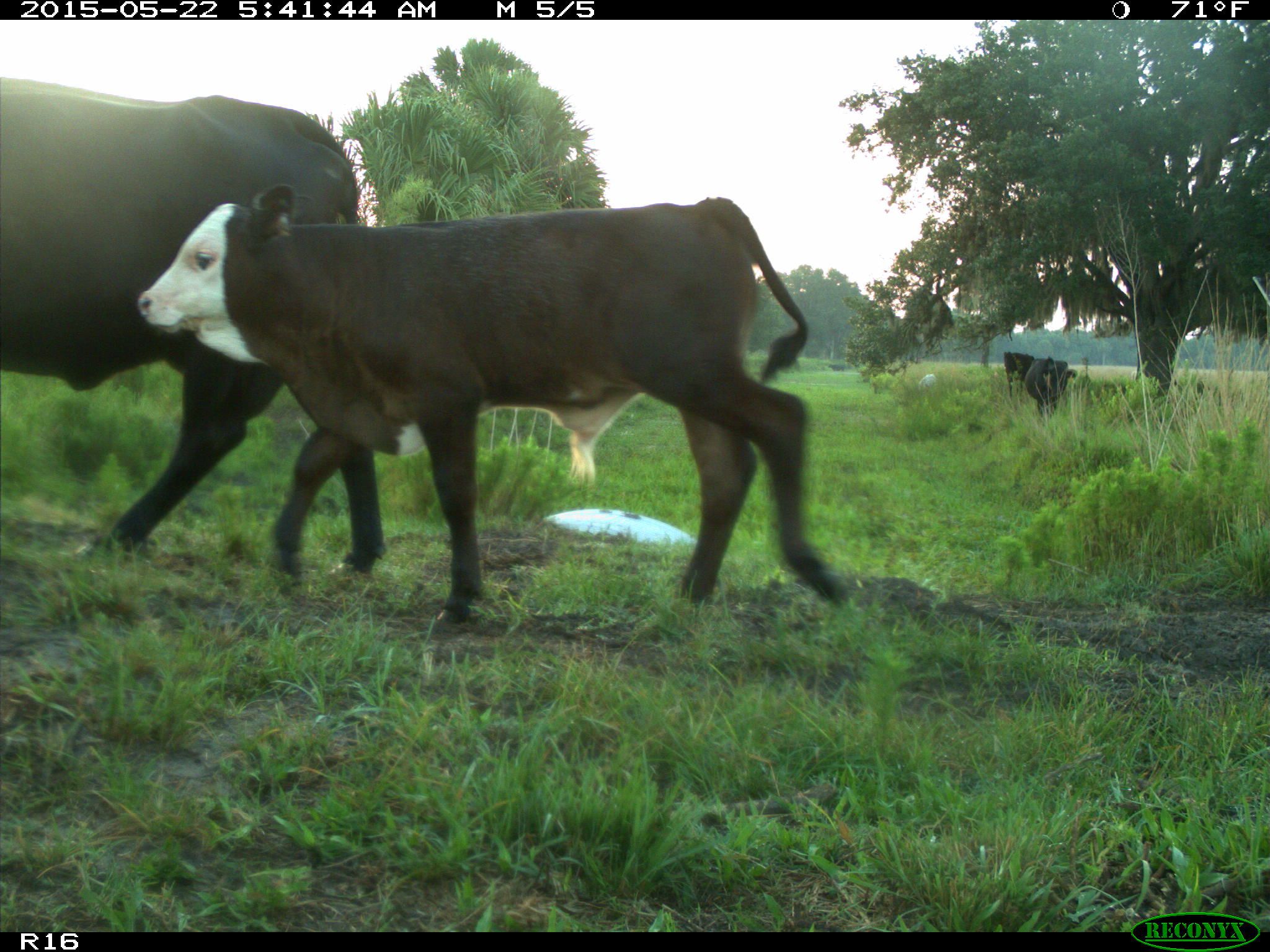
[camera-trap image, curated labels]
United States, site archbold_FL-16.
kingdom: Animalia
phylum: Chordata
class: Mammalia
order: Artiodactyla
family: Bovidae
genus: Bos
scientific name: Bos taurus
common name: domestic cow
Bos taurus (domestic cow).